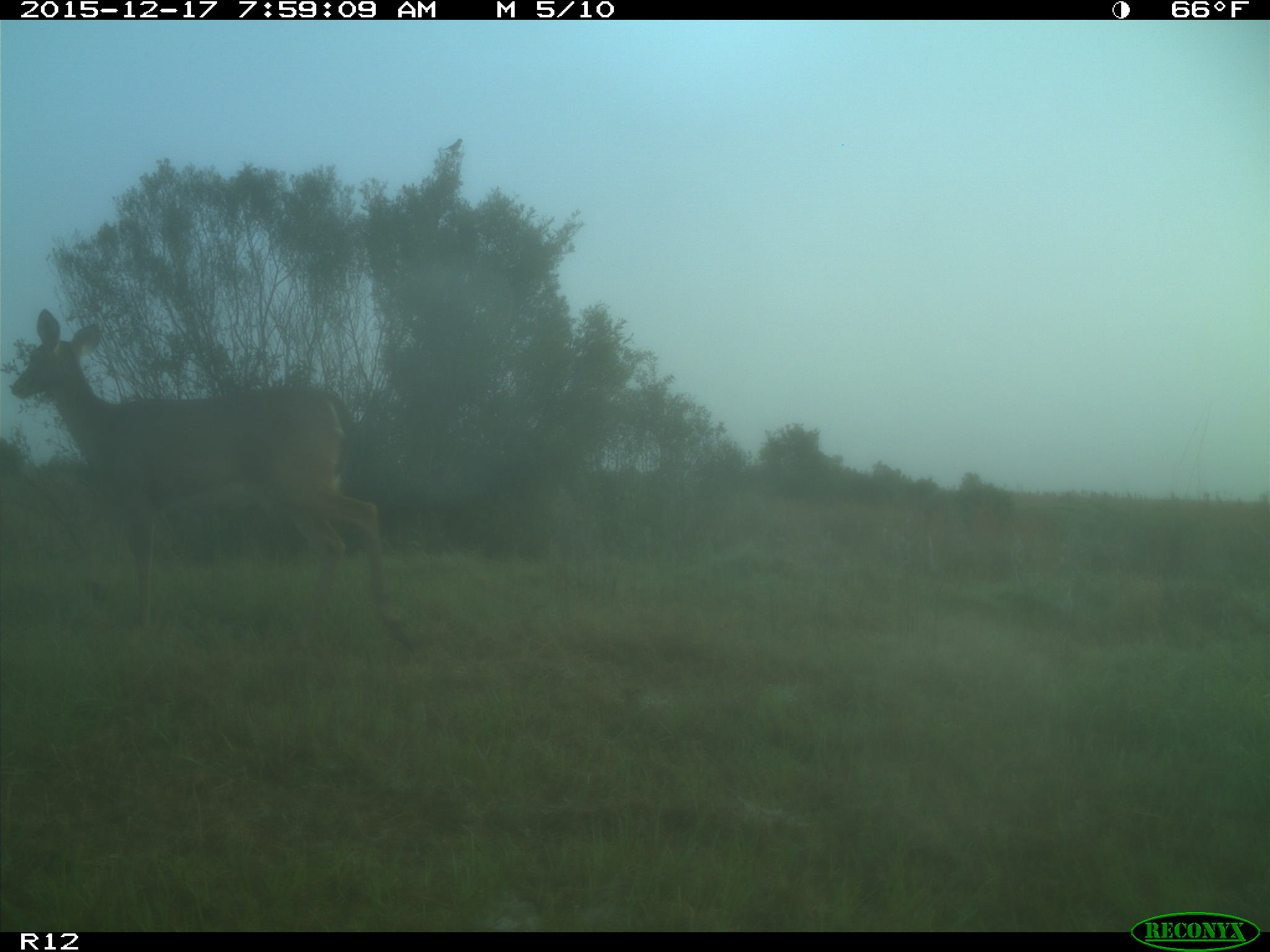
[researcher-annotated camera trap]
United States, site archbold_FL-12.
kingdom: Animalia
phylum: Chordata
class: Mammalia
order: Artiodactyla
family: Cervidae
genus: Odocoileus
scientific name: Odocoileus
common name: deer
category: unidentified deer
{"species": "unidentified deer (deer) (Odocoileus)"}